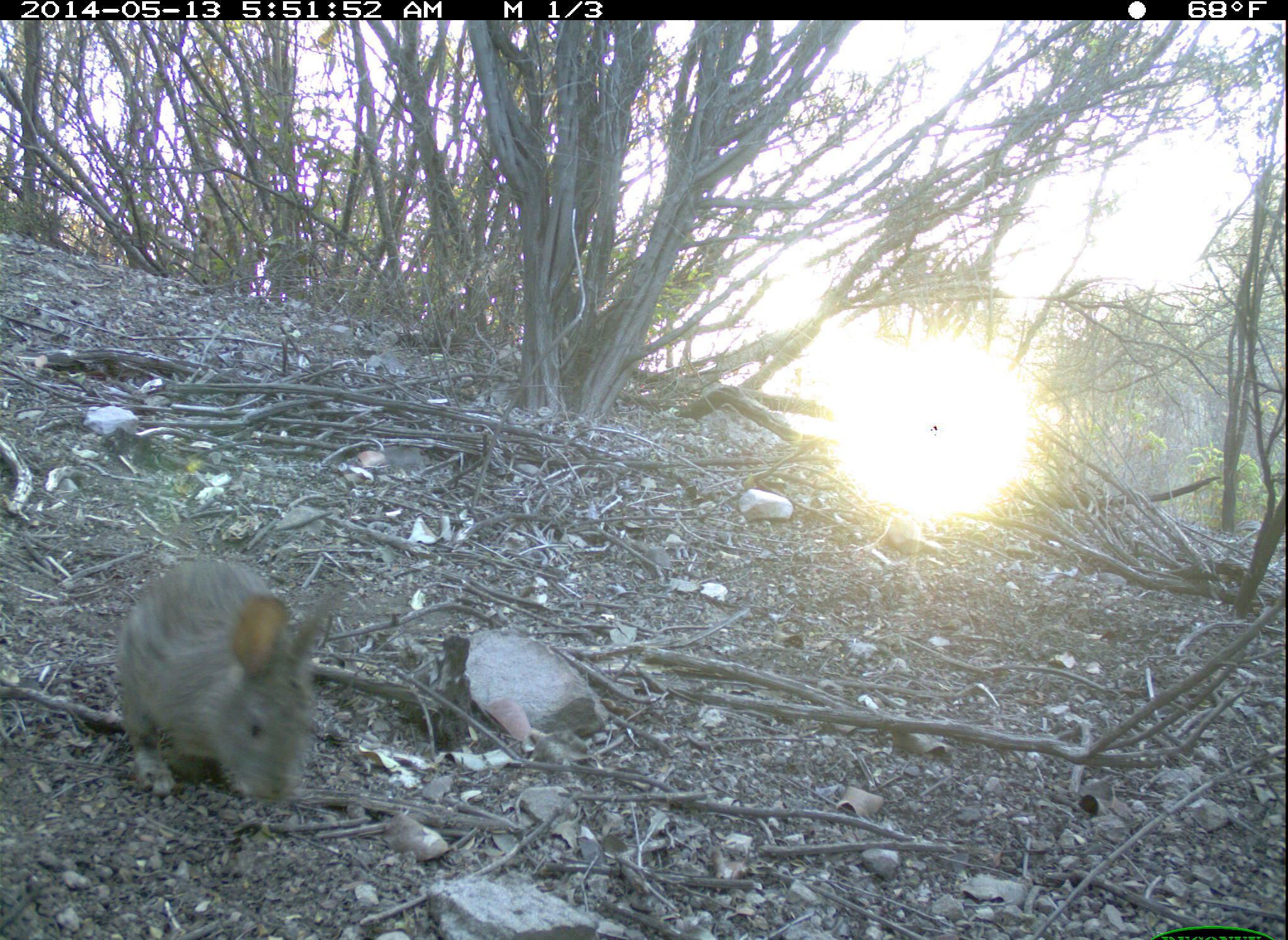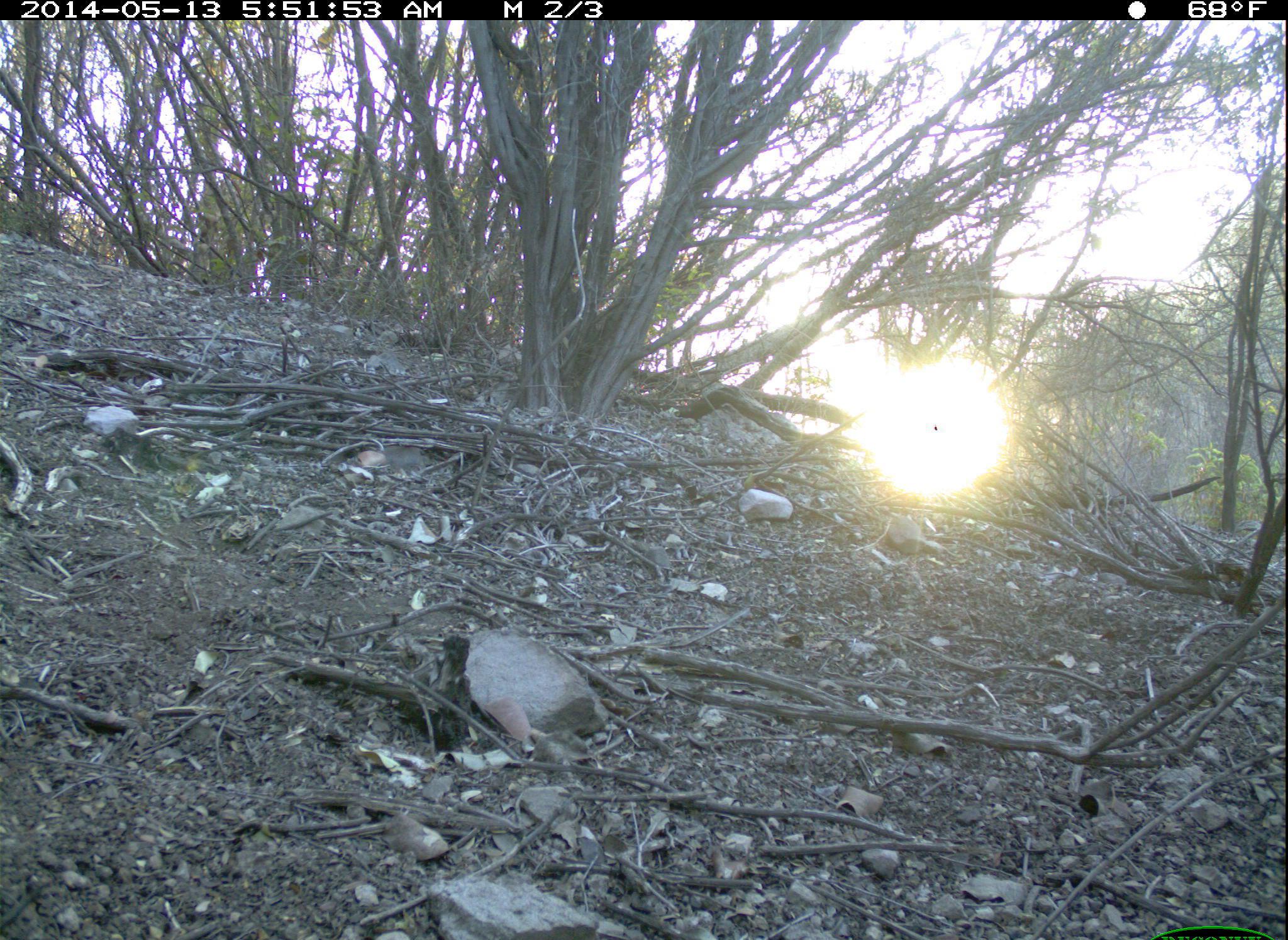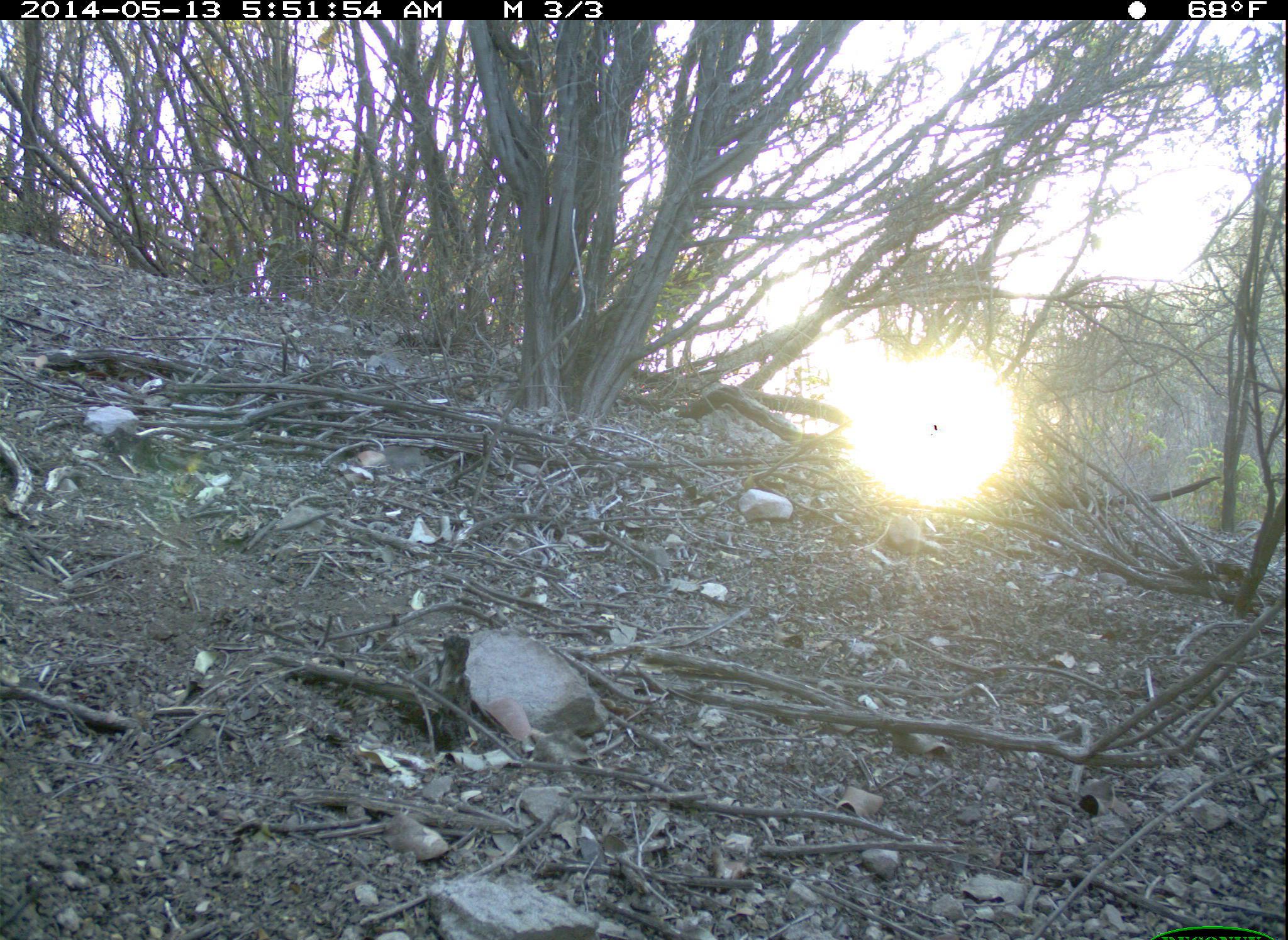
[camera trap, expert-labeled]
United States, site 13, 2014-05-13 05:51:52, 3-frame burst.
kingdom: Animalia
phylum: Chordata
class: Mammalia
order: Lagomorpha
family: Leporidae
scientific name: Leporidae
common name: rabbits and hares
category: rabbit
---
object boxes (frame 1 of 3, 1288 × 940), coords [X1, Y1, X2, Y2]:
rabbit: [118, 560, 333, 801]